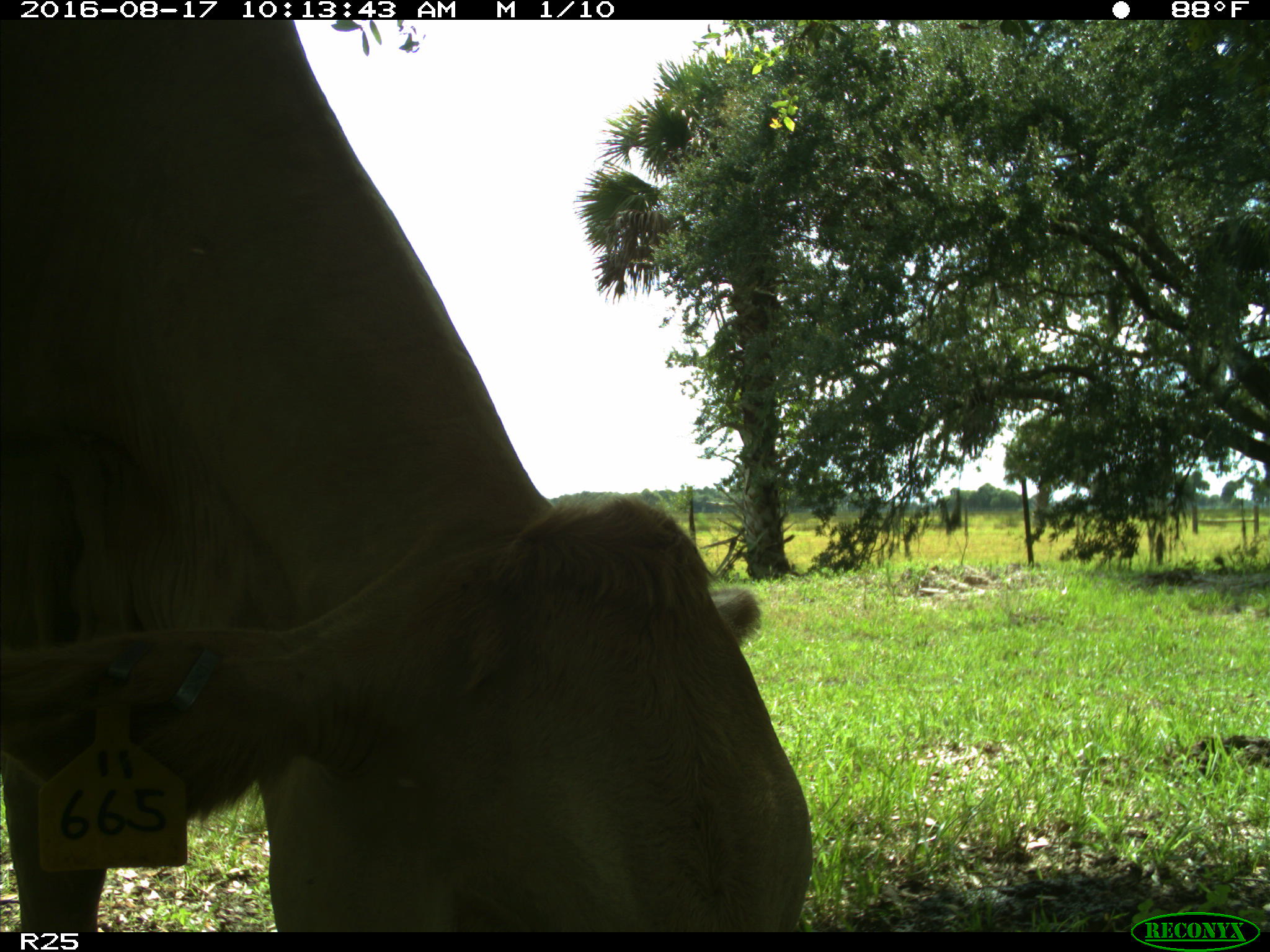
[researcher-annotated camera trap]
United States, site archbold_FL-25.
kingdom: Animalia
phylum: Chordata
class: Mammalia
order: Artiodactyla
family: Bovidae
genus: Bos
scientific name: Bos taurus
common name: domestic cow